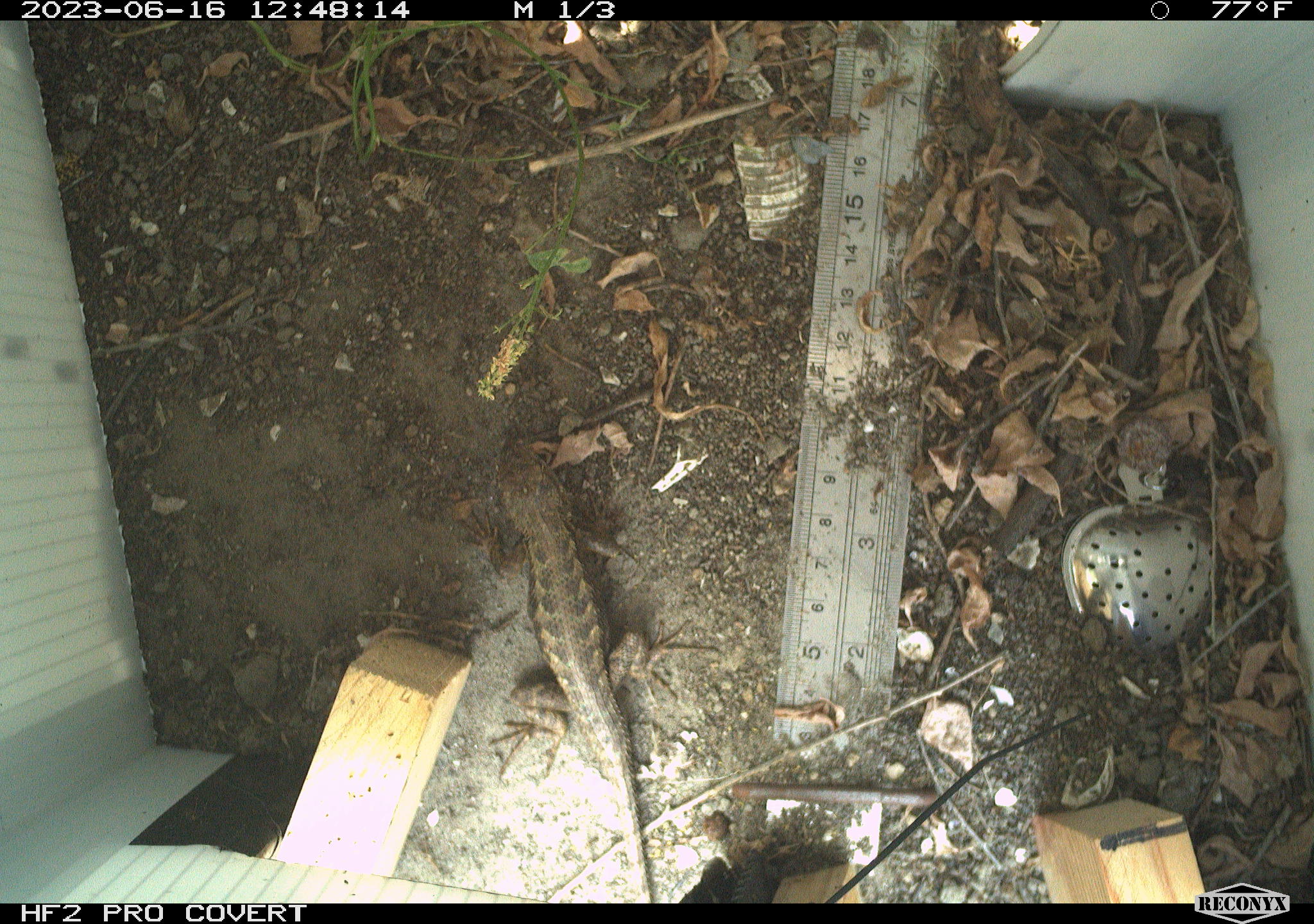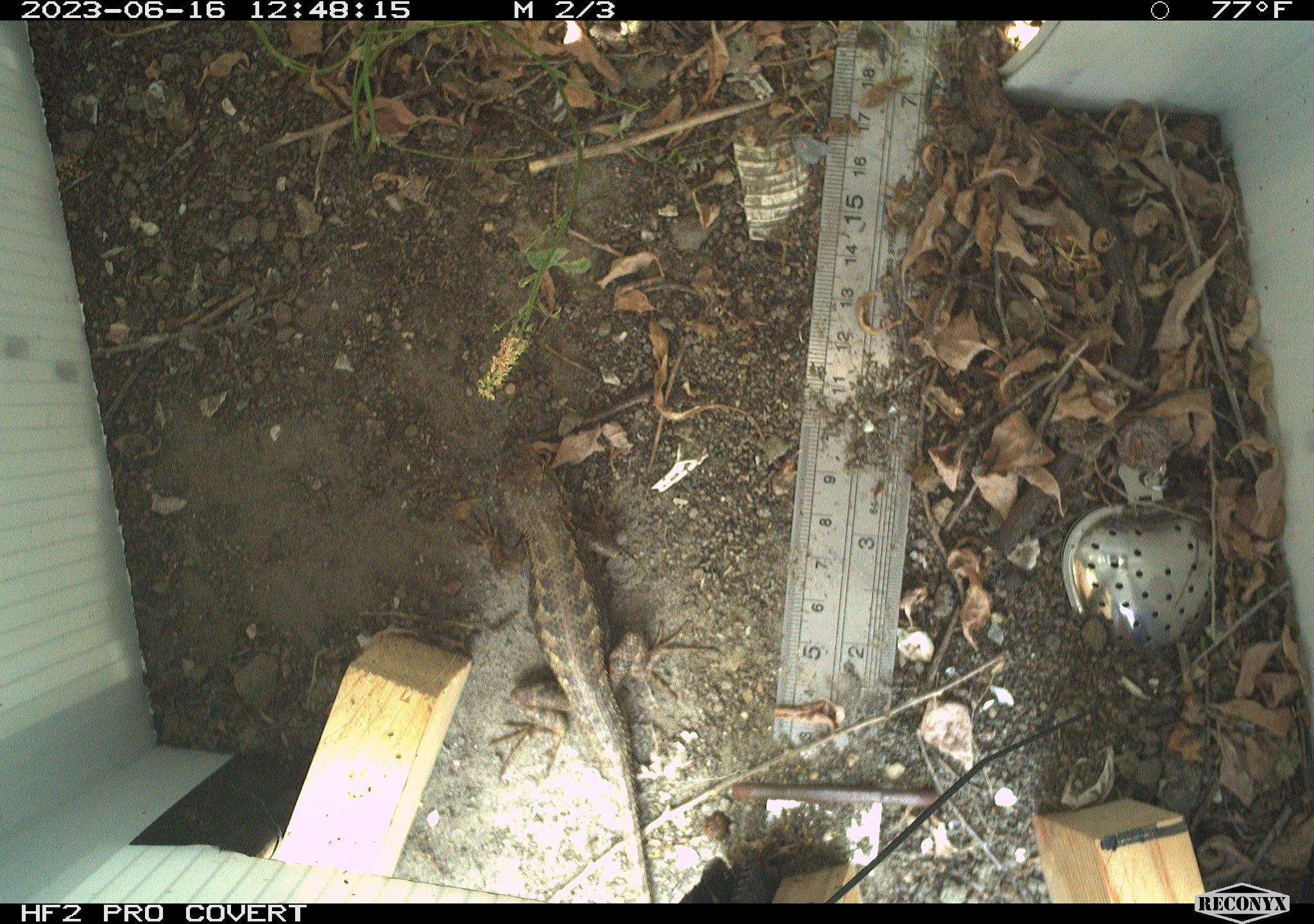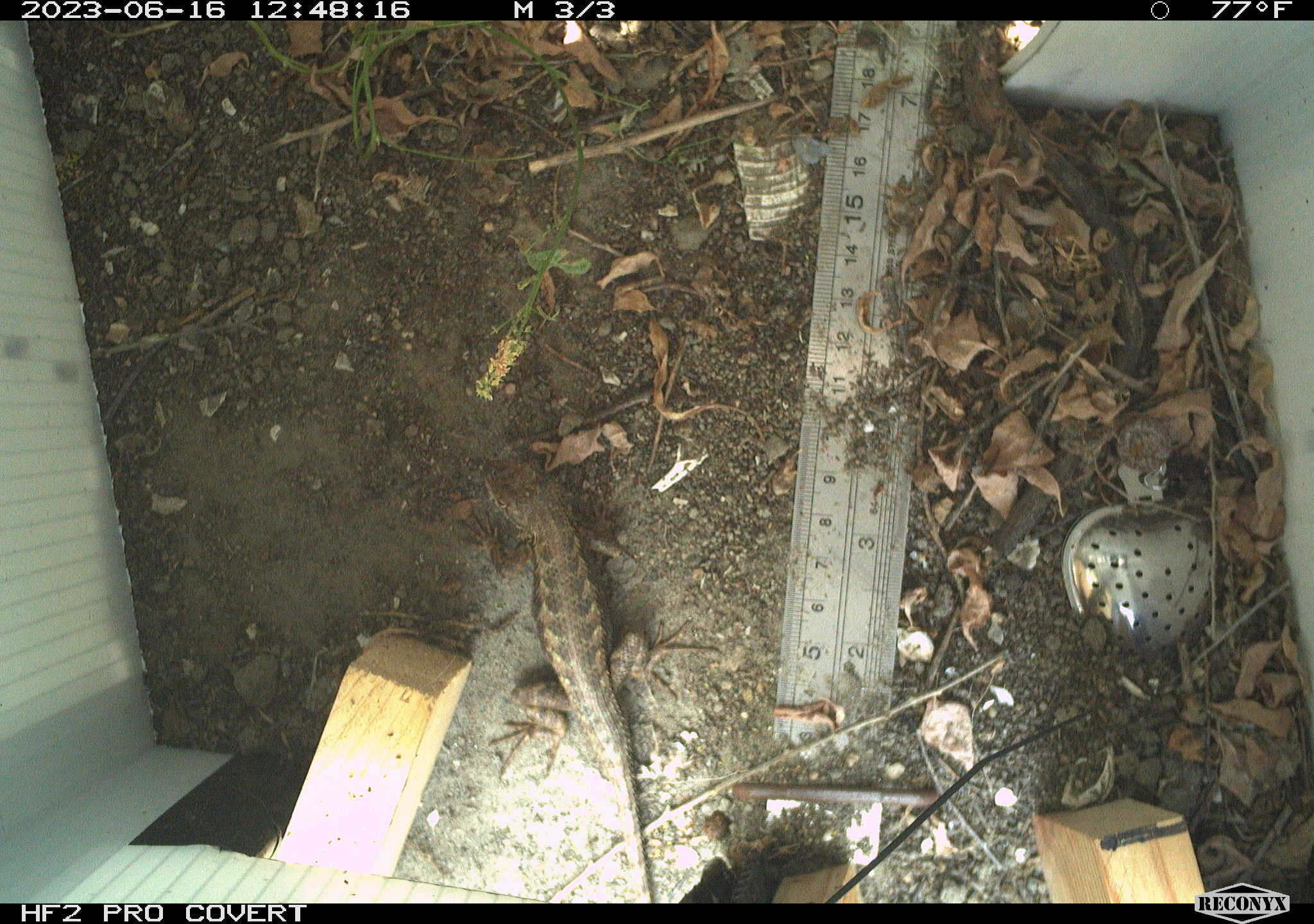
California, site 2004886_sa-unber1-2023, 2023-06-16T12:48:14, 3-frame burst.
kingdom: Animalia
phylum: Chordata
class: Reptilia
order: Squamata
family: Phrynosomatidae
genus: Sceloporus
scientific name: Sceloporus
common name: spiny lizards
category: sceloporus species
Sceloporus species (spiny lizards) (Sceloporus).